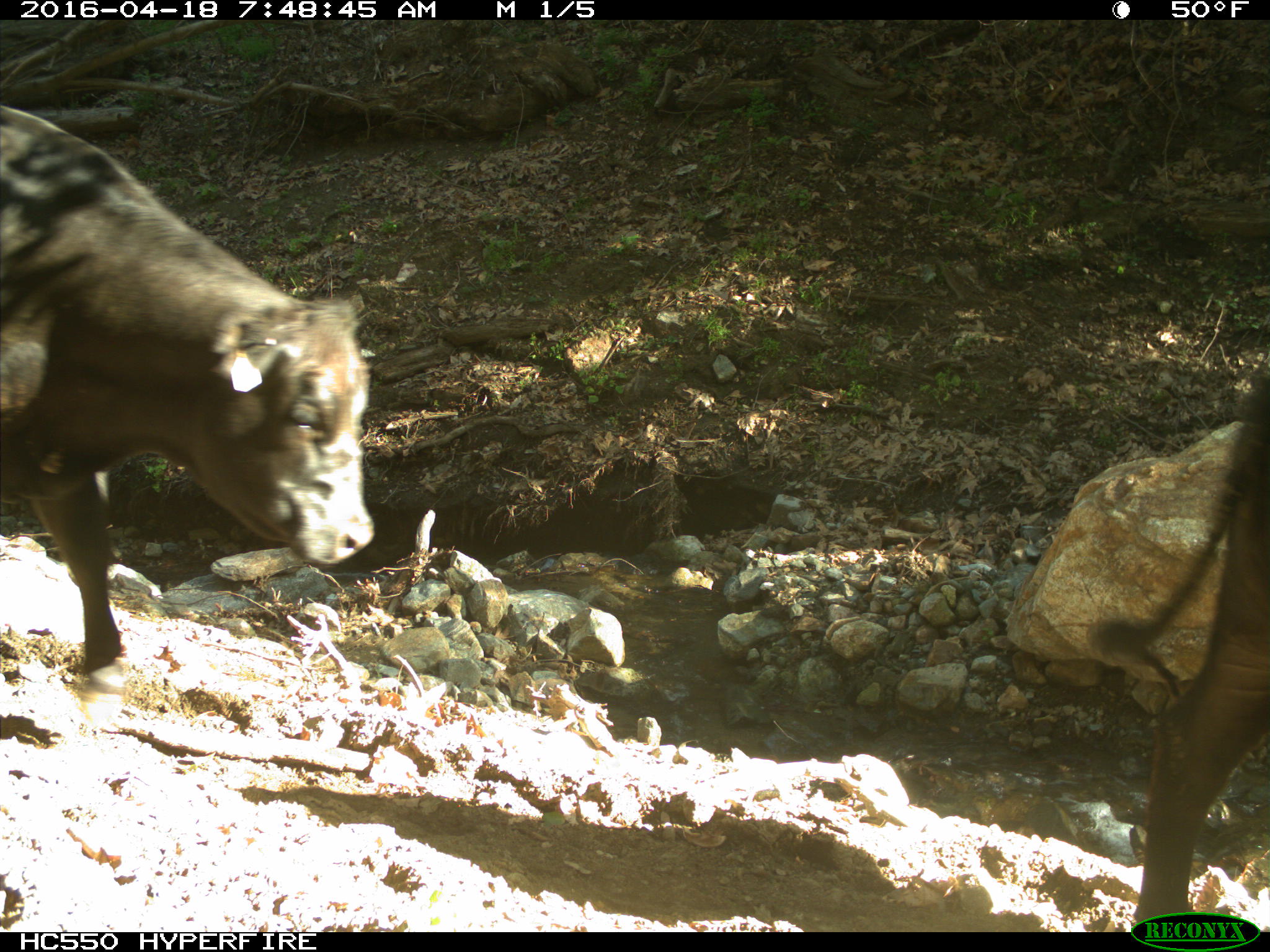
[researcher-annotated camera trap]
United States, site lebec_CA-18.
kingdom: Animalia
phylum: Chordata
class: Mammalia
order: Artiodactyla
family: Bovidae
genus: Bos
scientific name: Bos taurus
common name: domestic cow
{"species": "Bos taurus (domestic cow)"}